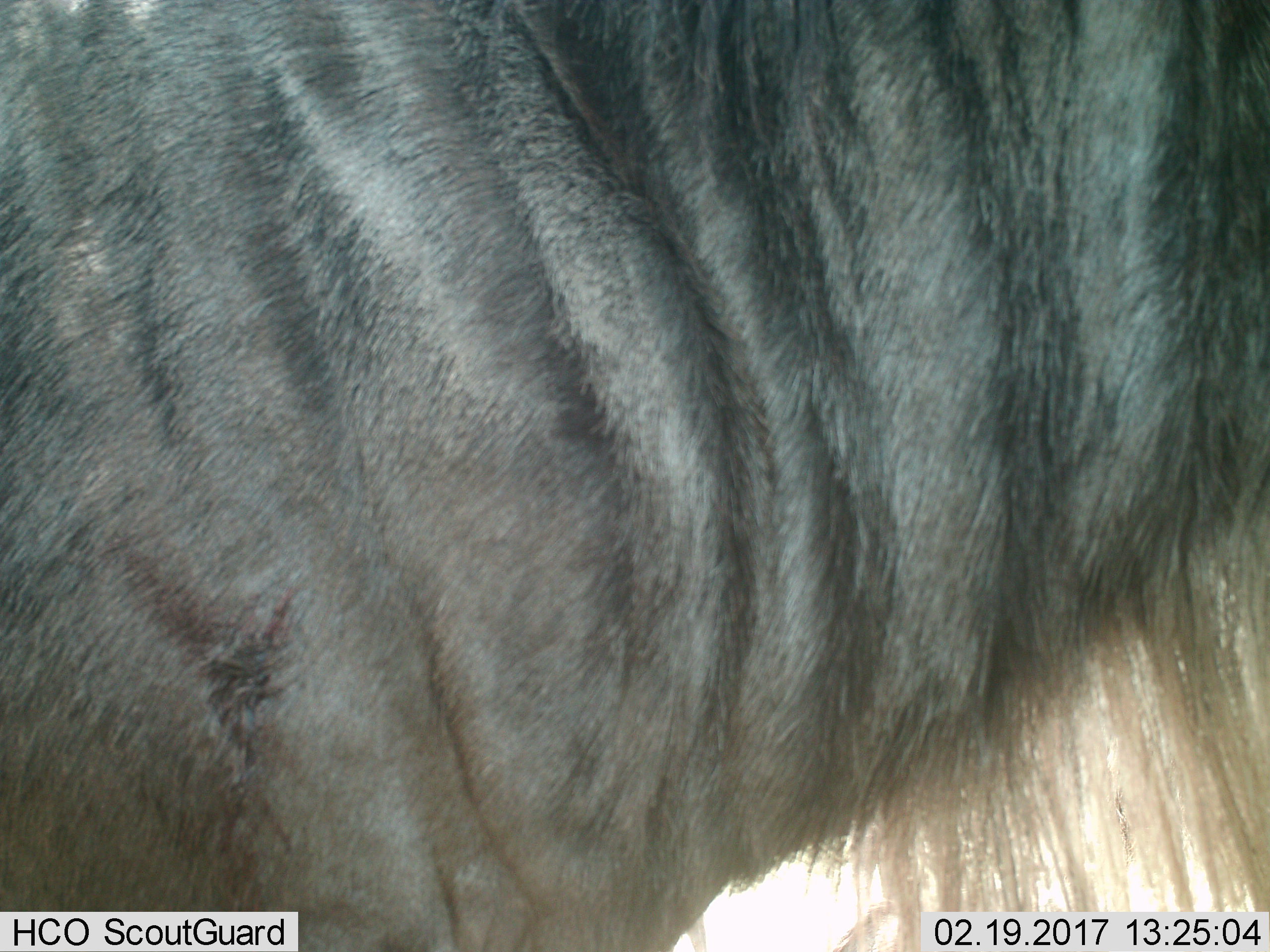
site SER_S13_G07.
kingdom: Animalia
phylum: Chordata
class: Mammalia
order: Artiodactyla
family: Bovidae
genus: Connochaetes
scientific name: Connochaetes taurinus taurinus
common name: blue wildebeest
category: wildebeestblue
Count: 1.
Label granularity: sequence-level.